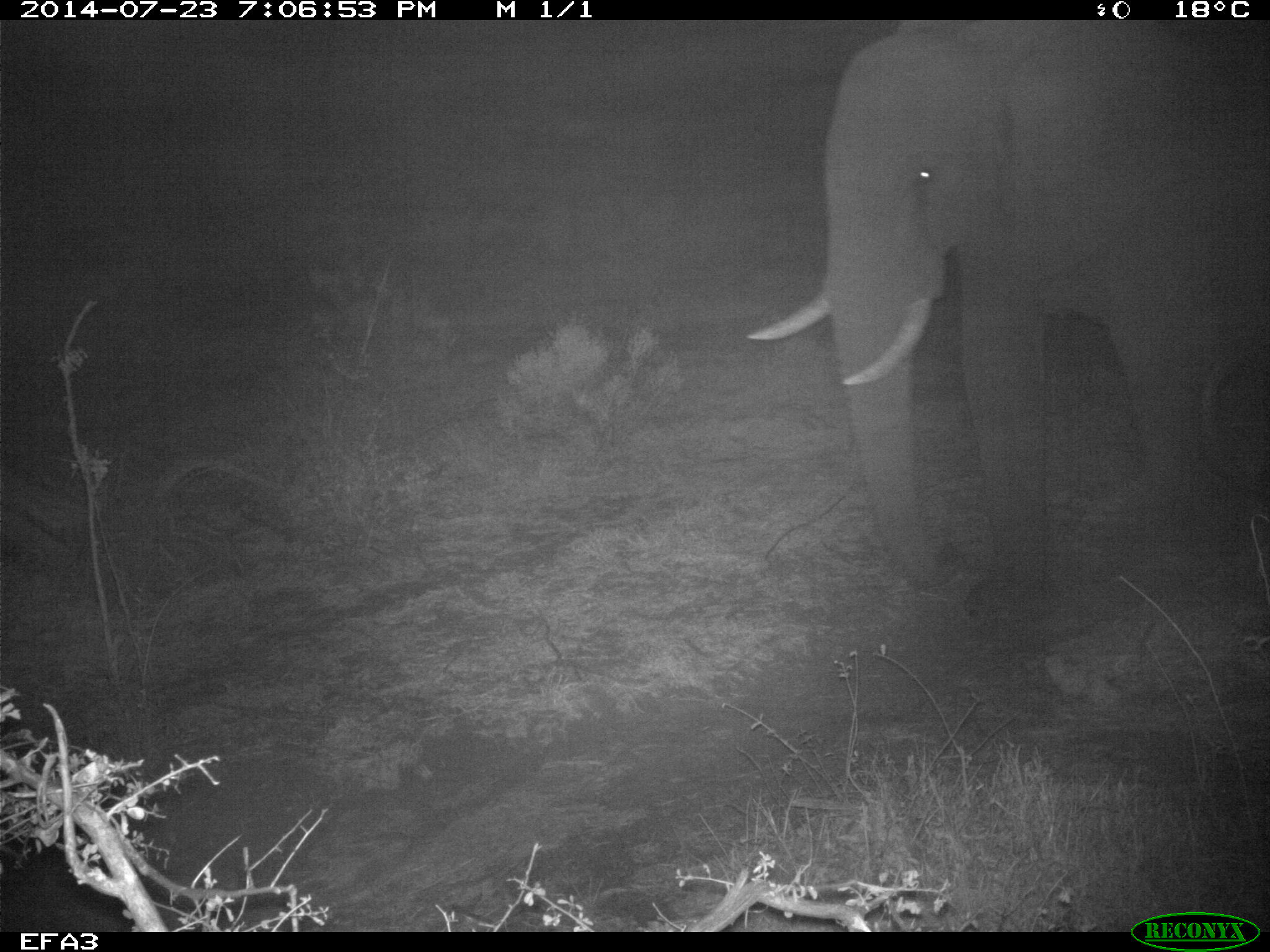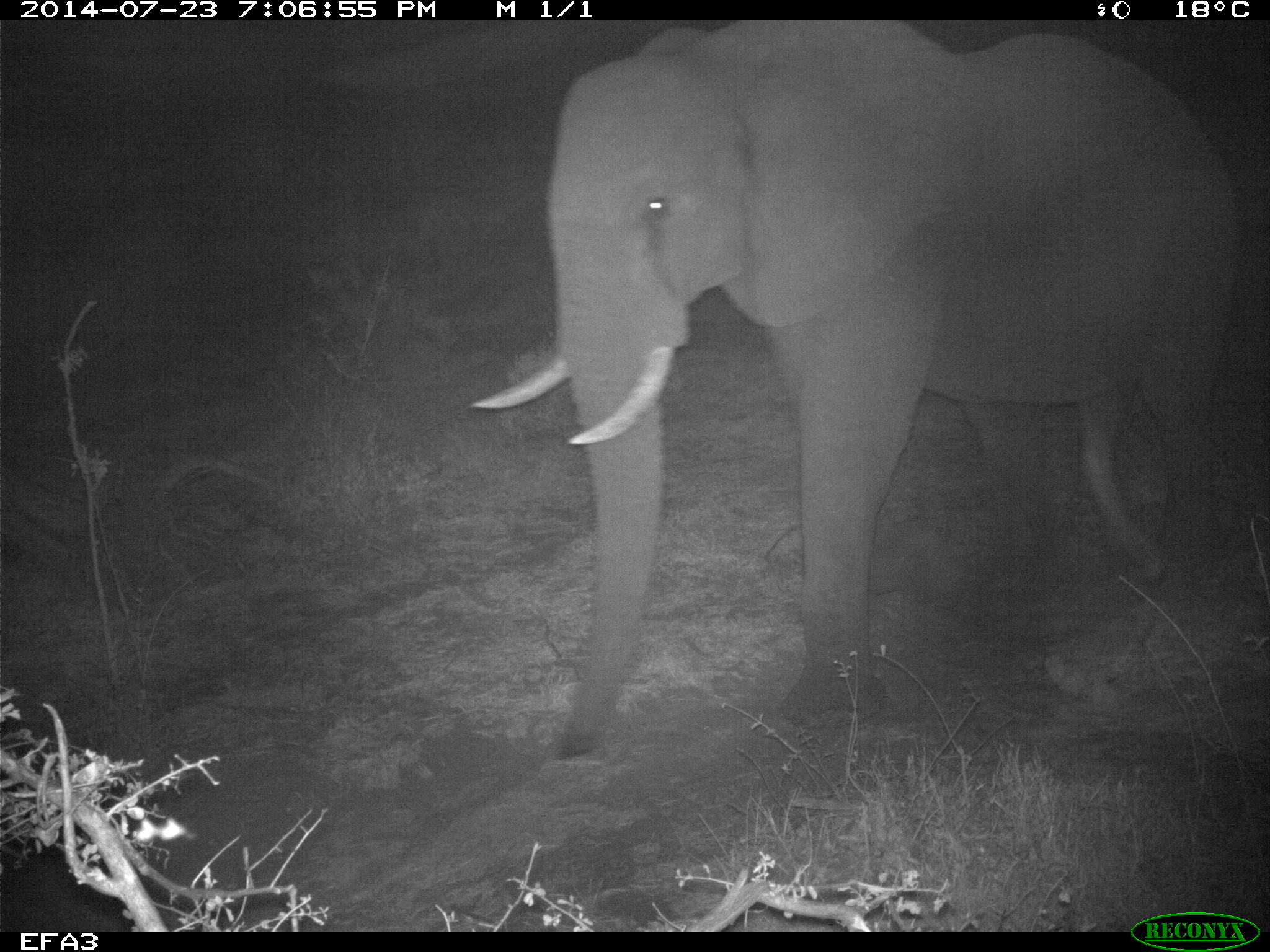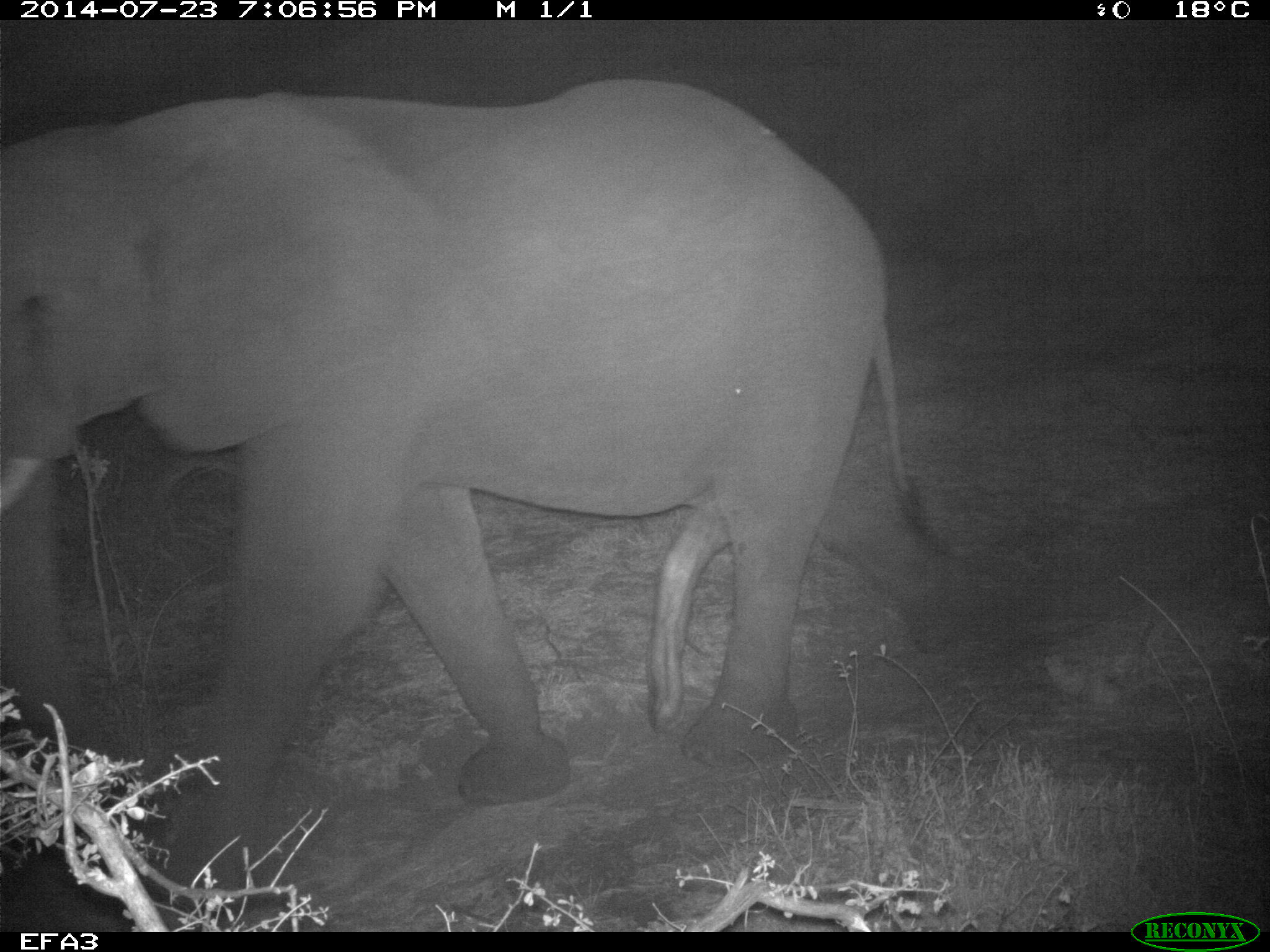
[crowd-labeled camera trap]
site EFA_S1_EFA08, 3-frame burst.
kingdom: Animalia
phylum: Chordata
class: Mammalia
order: Proboscidea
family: Elephantidae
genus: Loxodonta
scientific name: Loxodonta africana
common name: african bush elephant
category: elephant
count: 1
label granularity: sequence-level